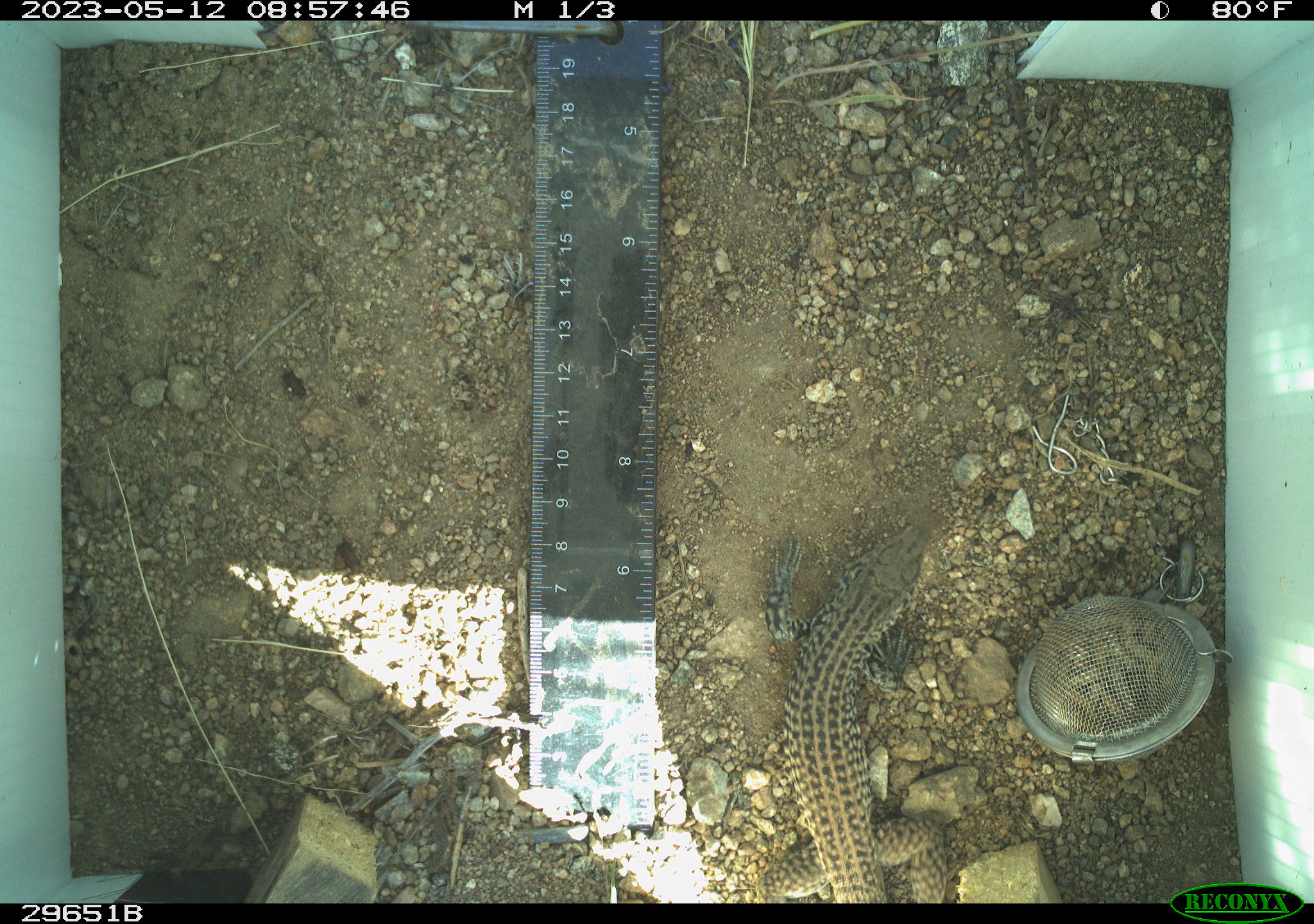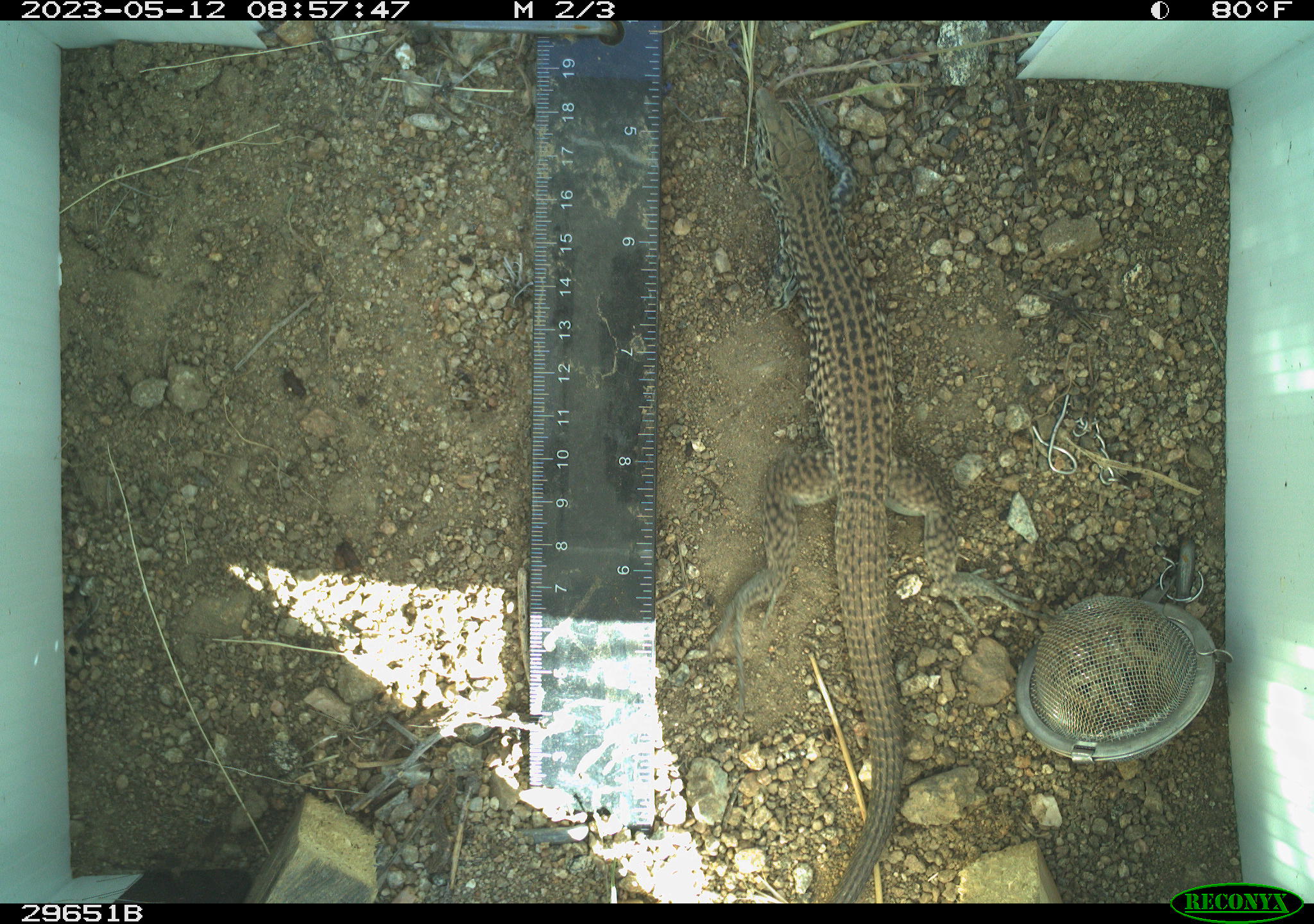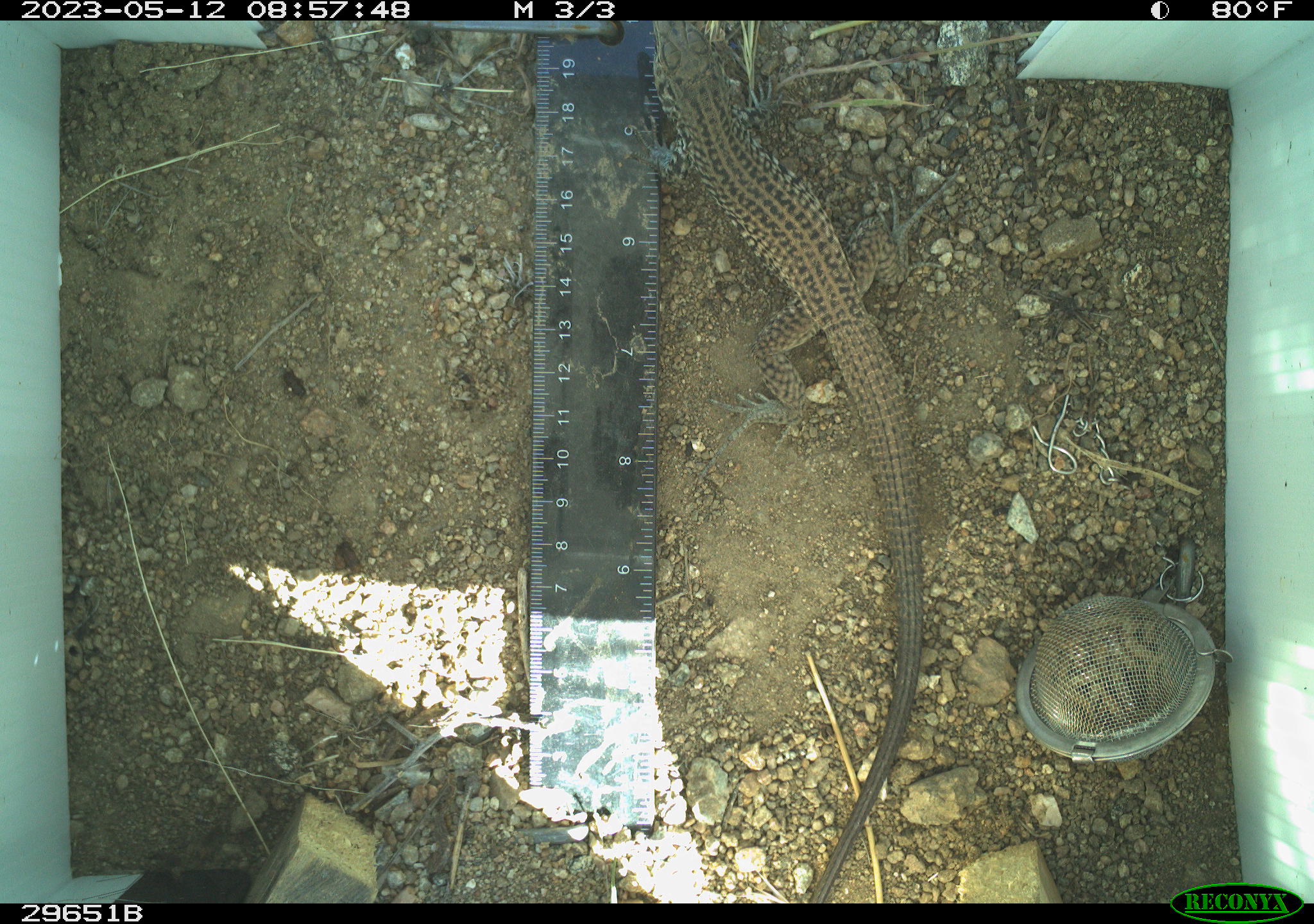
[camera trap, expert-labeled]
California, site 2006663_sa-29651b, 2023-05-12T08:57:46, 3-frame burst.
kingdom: Animalia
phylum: Chordata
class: Reptilia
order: Squamata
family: Teiidae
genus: Aspidoscelis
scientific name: Aspidoscelis tigris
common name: western whiptail